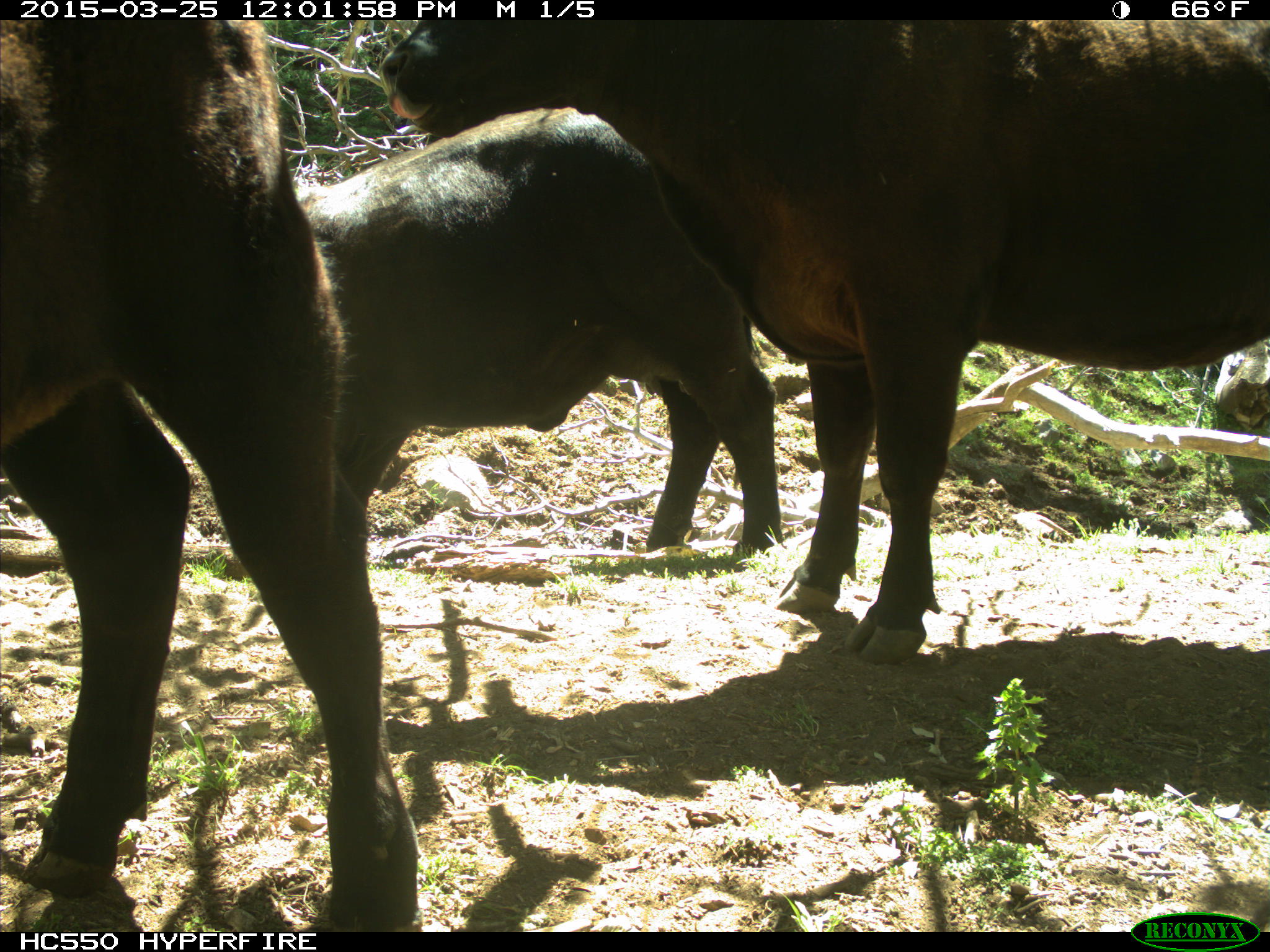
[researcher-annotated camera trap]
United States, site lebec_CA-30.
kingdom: Animalia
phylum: Chordata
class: Mammalia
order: Artiodactyla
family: Bovidae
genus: Bos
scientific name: Bos taurus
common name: domestic cow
Bos taurus (domestic cow).